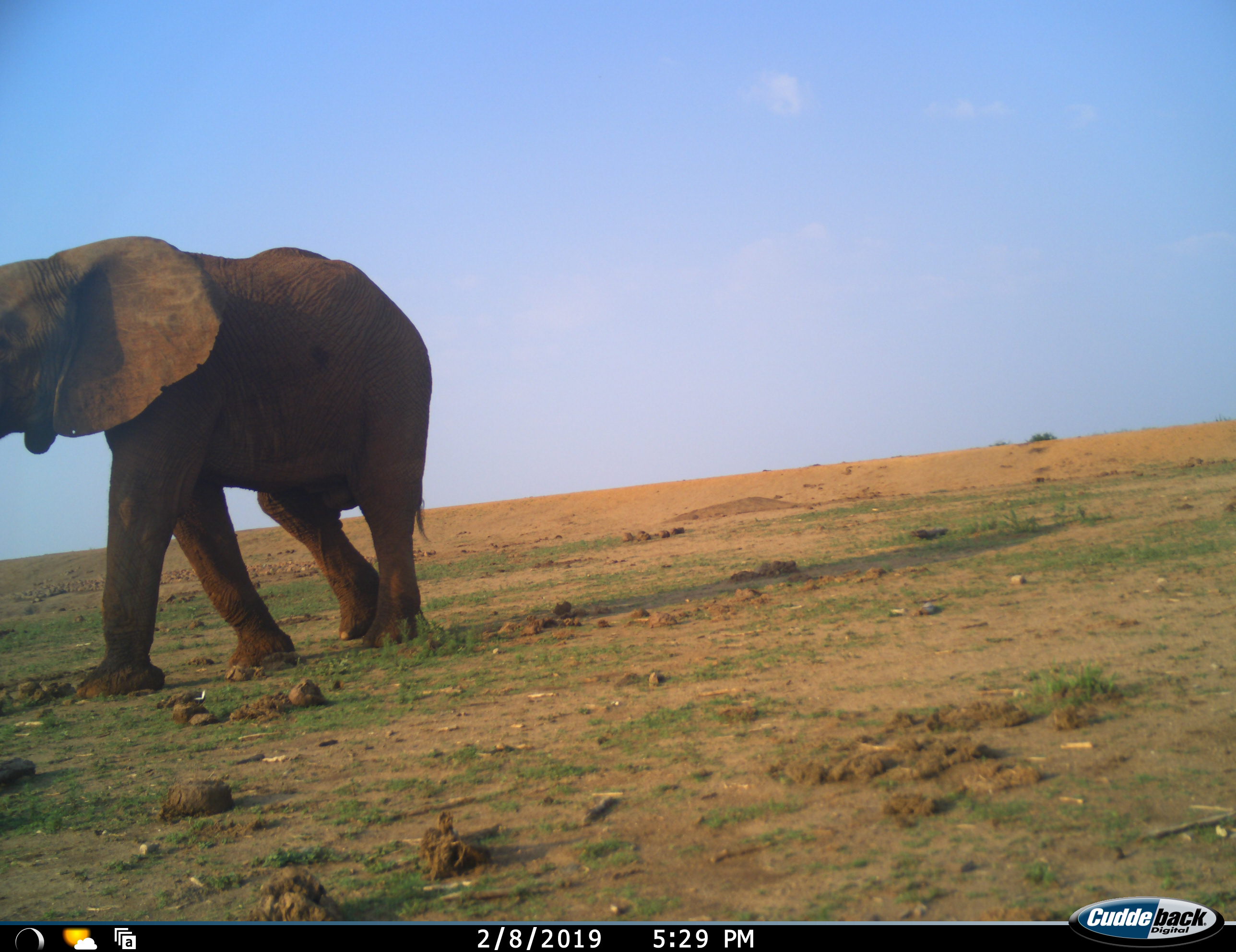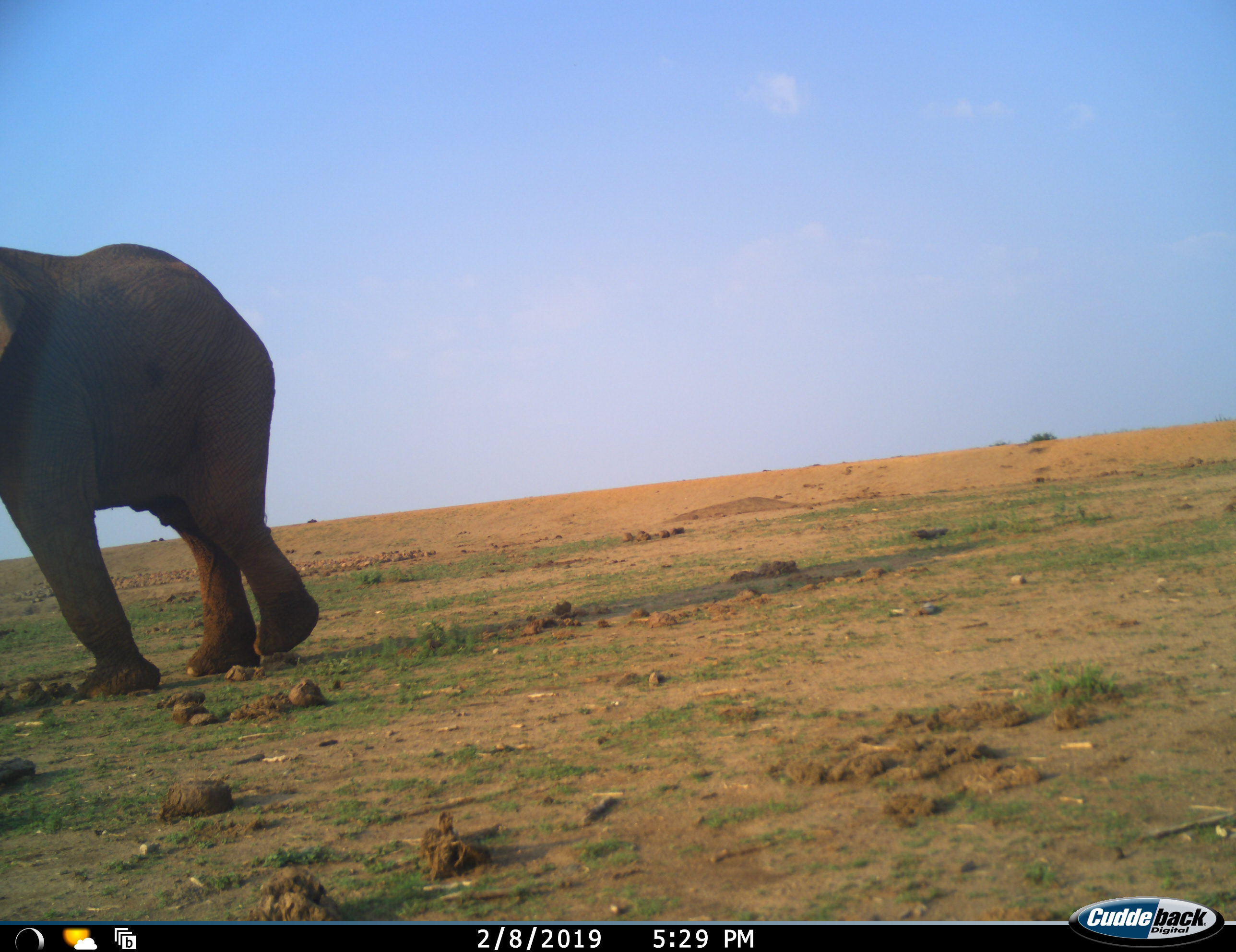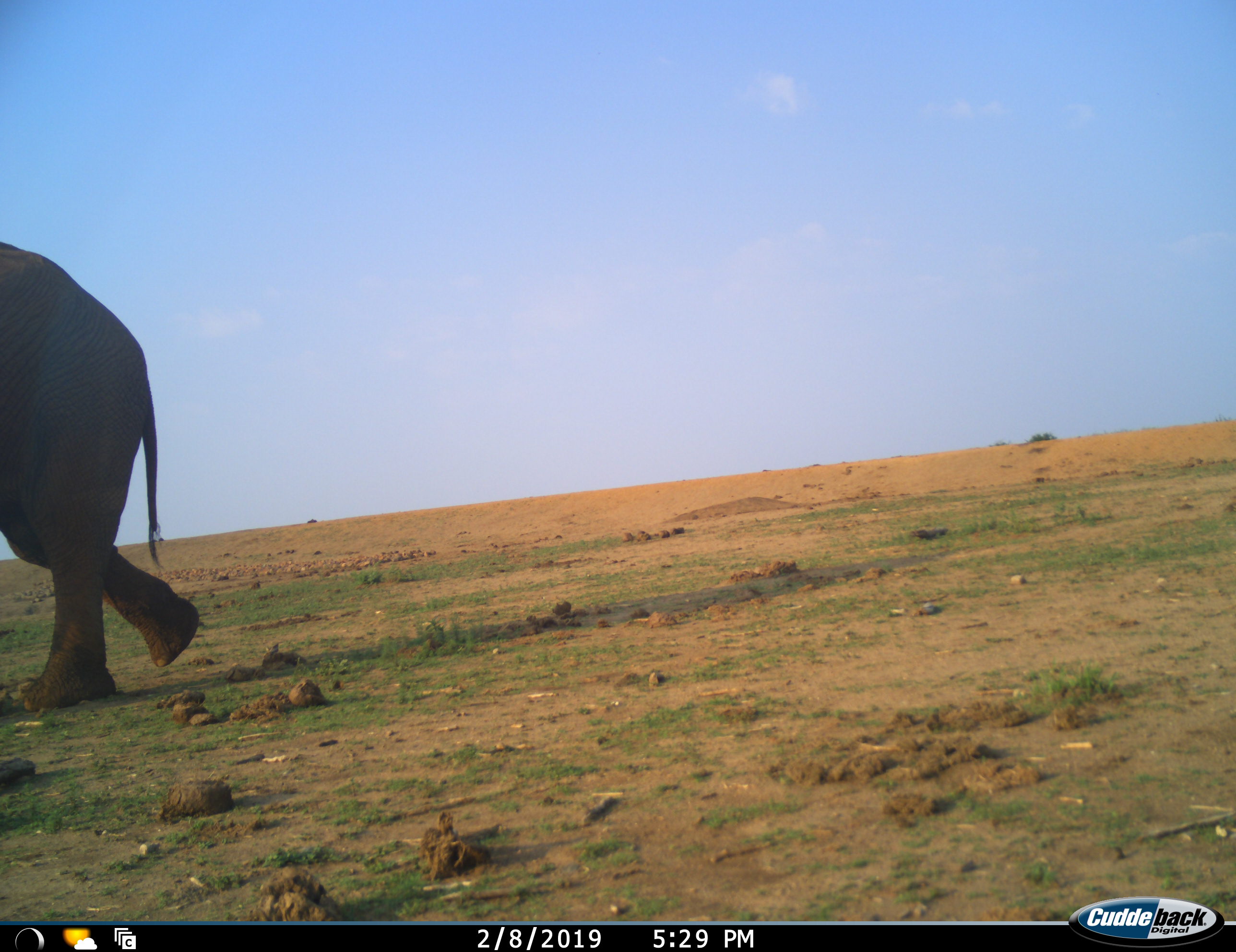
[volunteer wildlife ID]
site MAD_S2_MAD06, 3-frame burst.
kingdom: Animalia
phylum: Chordata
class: Mammalia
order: Proboscidea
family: Elephantidae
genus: Loxodonta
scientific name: Loxodonta africana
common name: african bush elephant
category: elephant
Elephant (african bush elephant) (Loxodonta africana), count 1. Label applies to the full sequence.